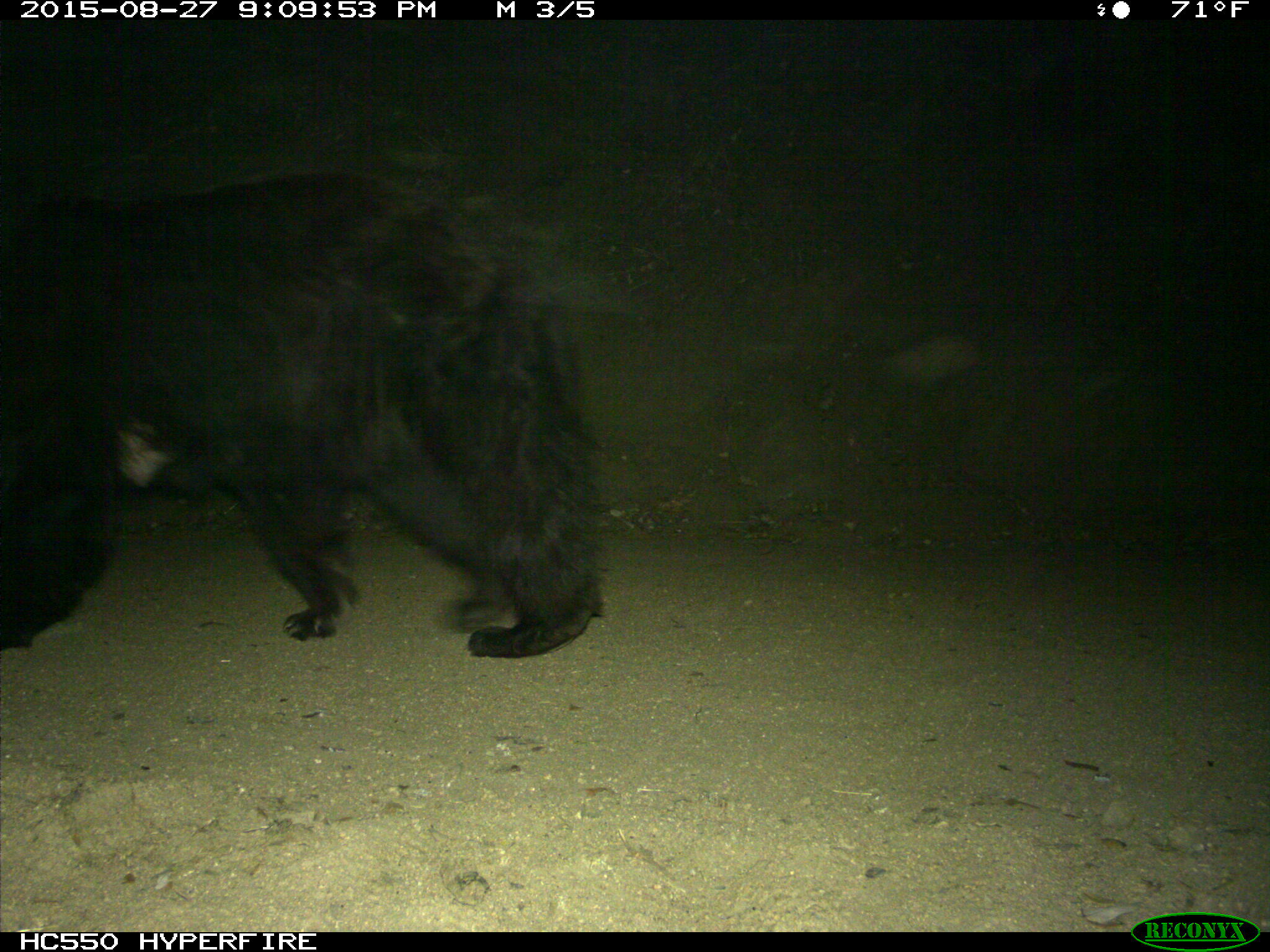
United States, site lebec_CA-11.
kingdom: Animalia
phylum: Chordata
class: Mammalia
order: Carnivora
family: Ursidae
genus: Ursus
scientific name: Ursus americanus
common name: american black bear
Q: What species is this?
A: Ursus americanus (american black bear).